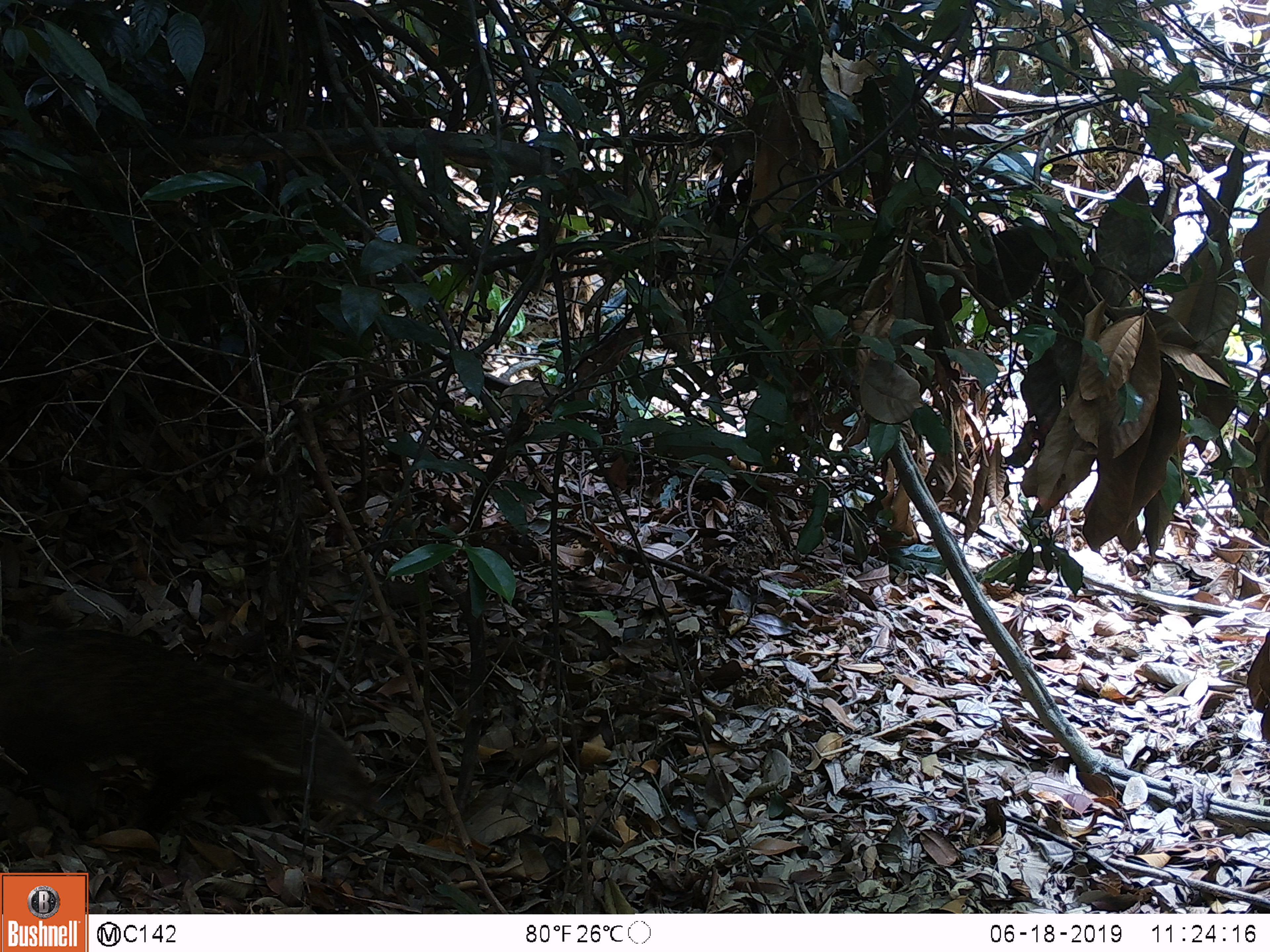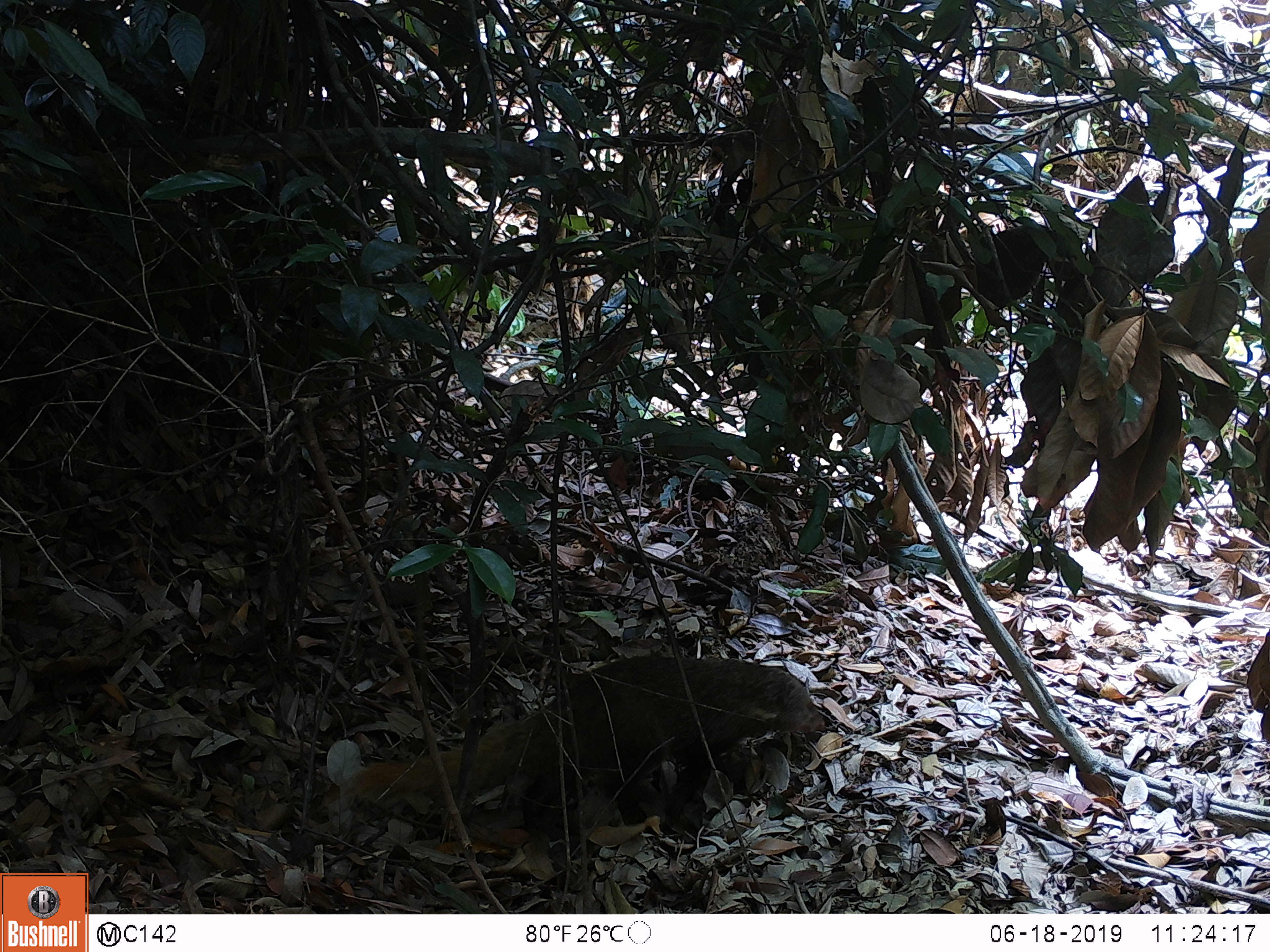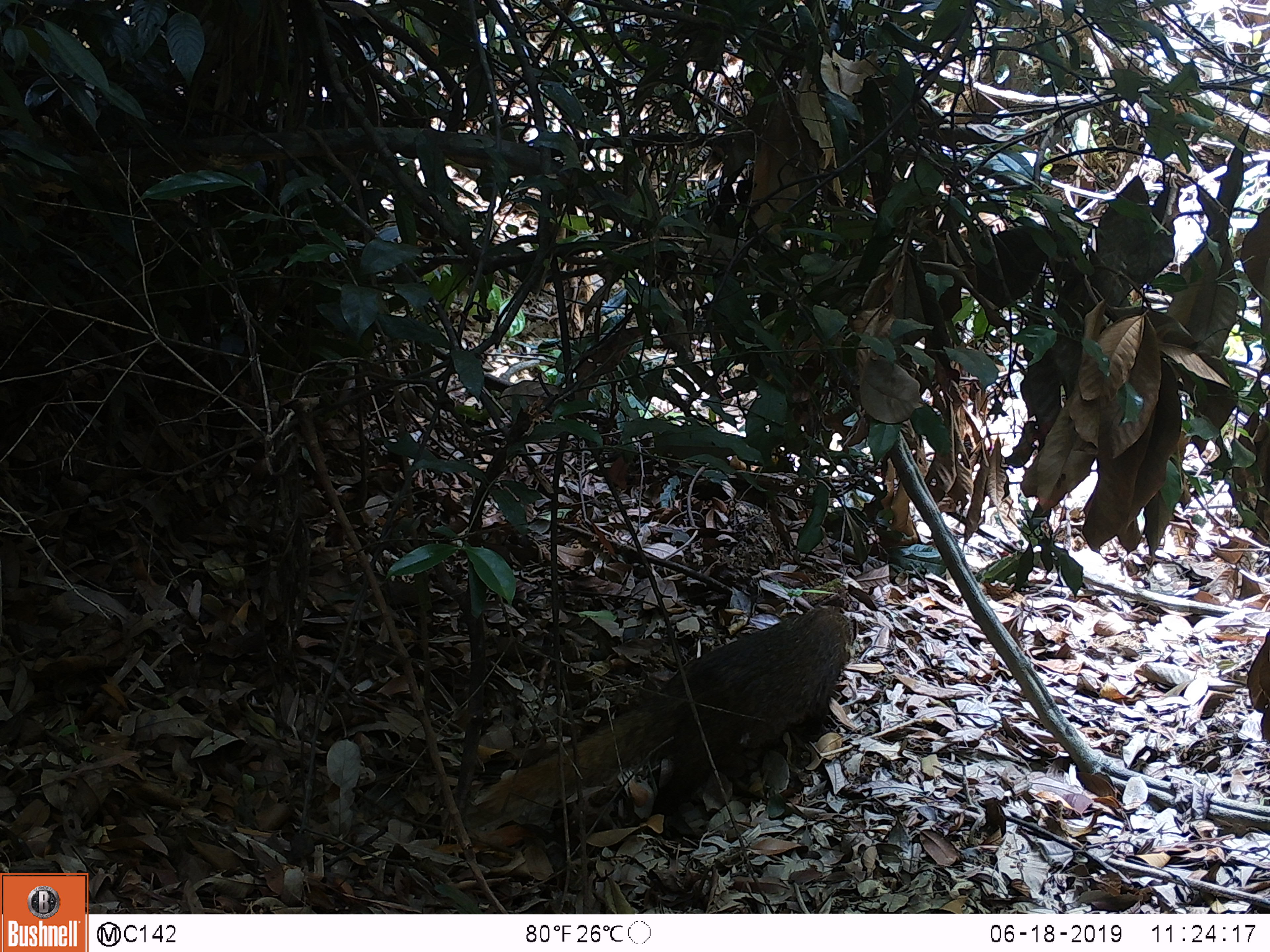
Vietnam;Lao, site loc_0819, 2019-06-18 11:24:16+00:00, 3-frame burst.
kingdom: Animalia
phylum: Chordata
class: Mammalia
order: Carnivora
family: Herpestidae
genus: Urva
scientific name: Urva urva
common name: crab-eating mongoose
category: crab eating mongoose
Crab eating mongoose (crab-eating mongoose) (Urva urva). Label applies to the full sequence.